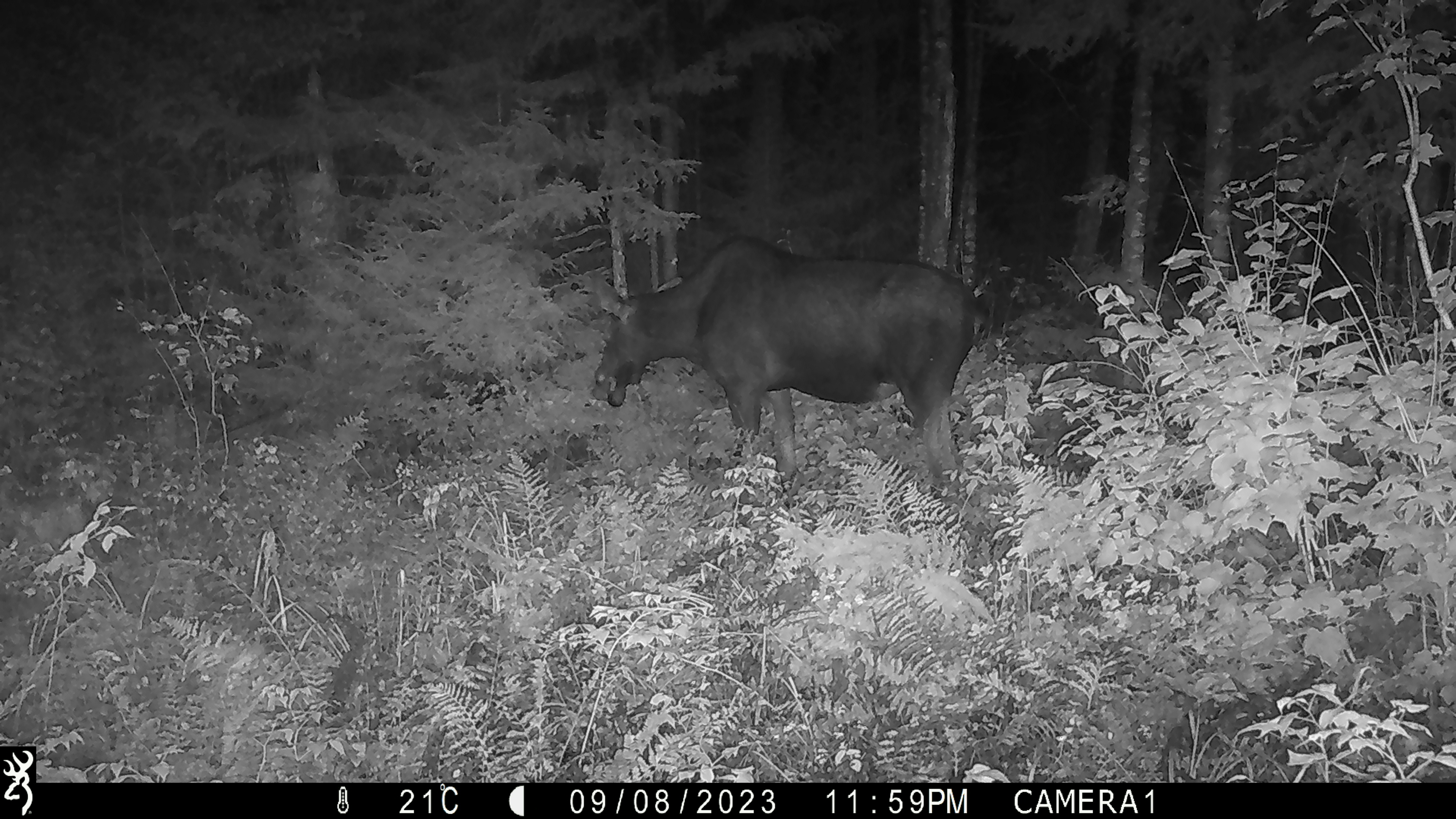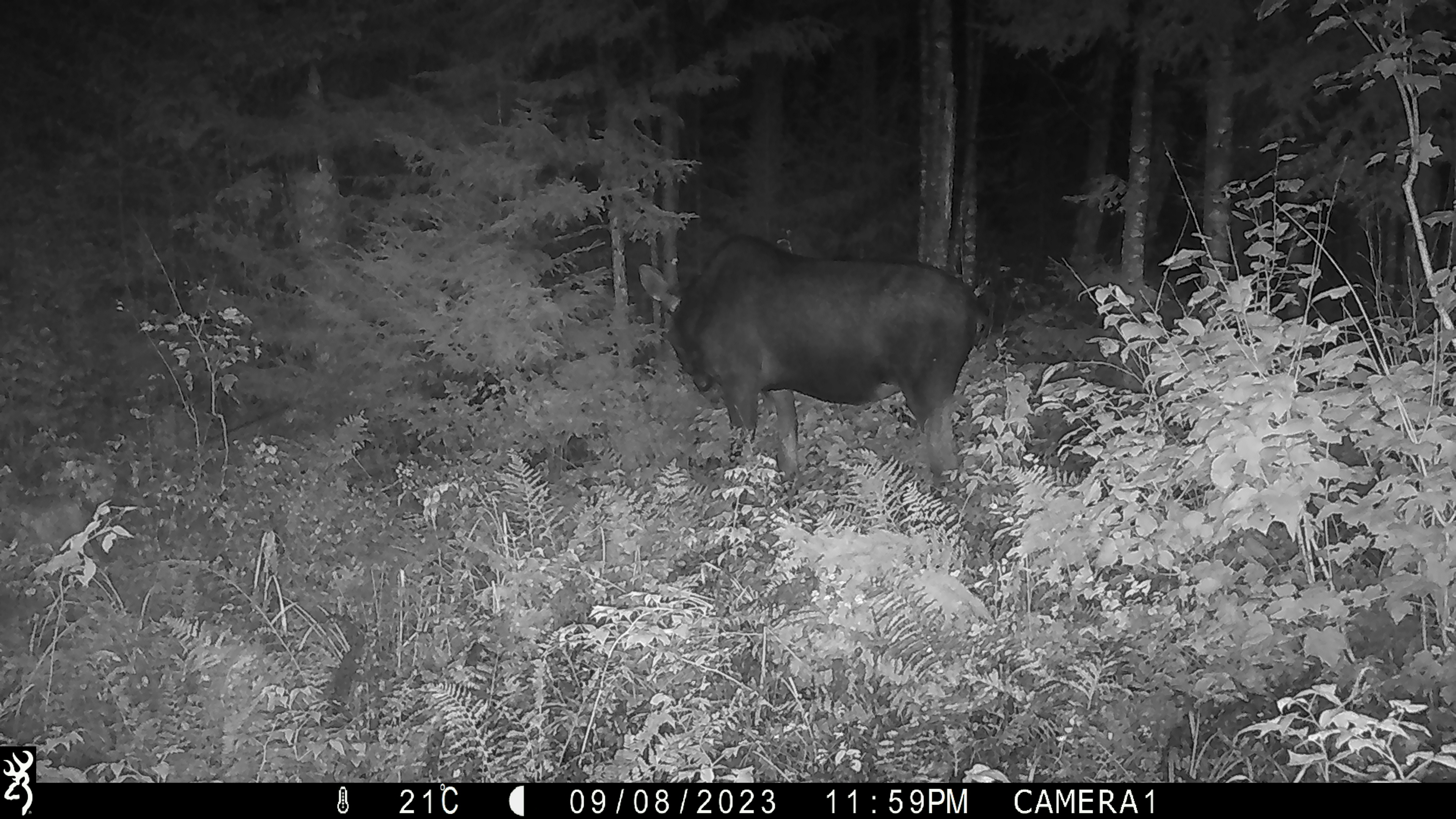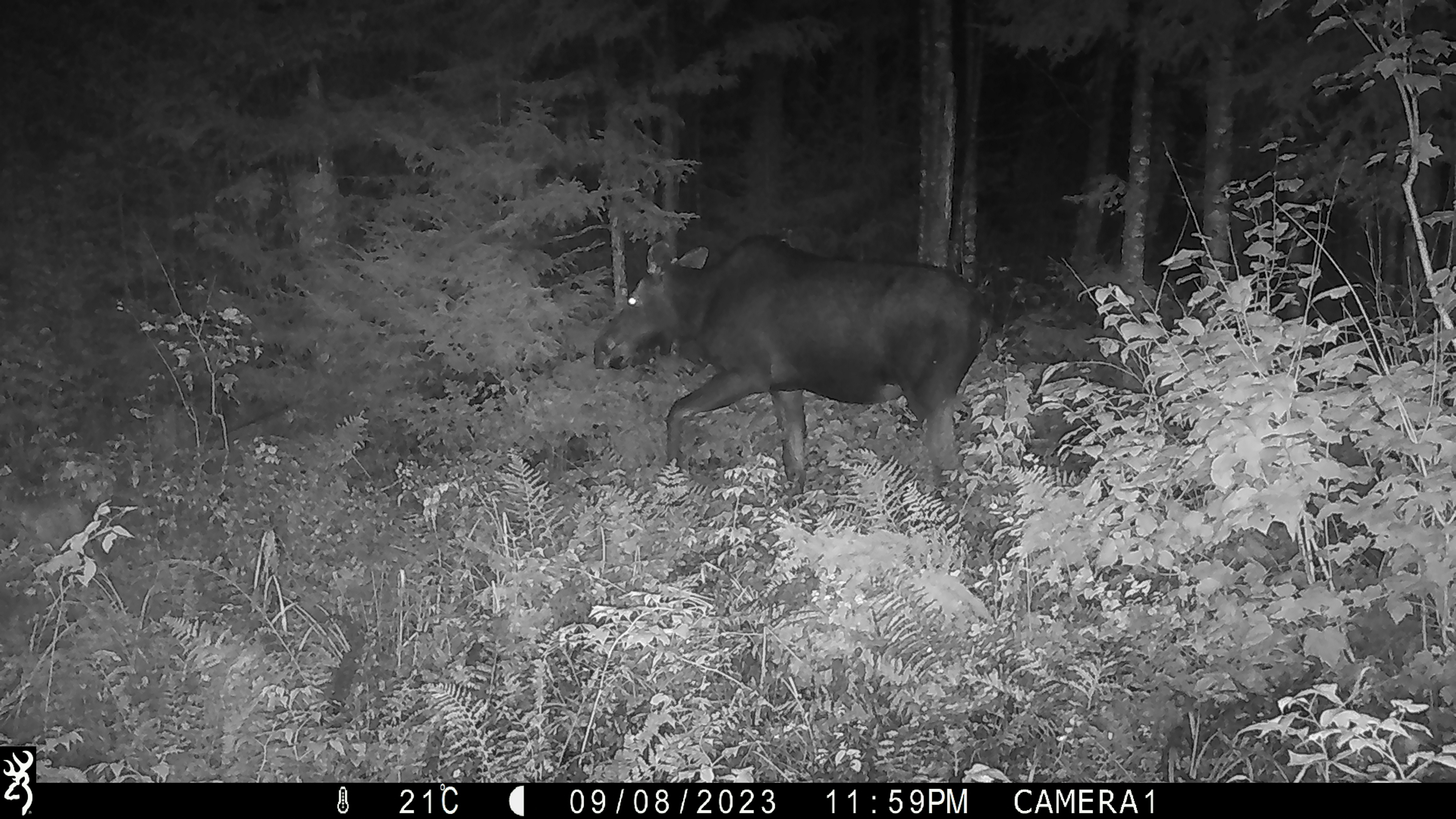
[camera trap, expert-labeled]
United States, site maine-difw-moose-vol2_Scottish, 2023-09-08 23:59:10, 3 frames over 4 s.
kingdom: Animalia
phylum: Chordata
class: Mammalia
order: Artiodactyla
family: Cervidae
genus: Alces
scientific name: Alces alces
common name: moose